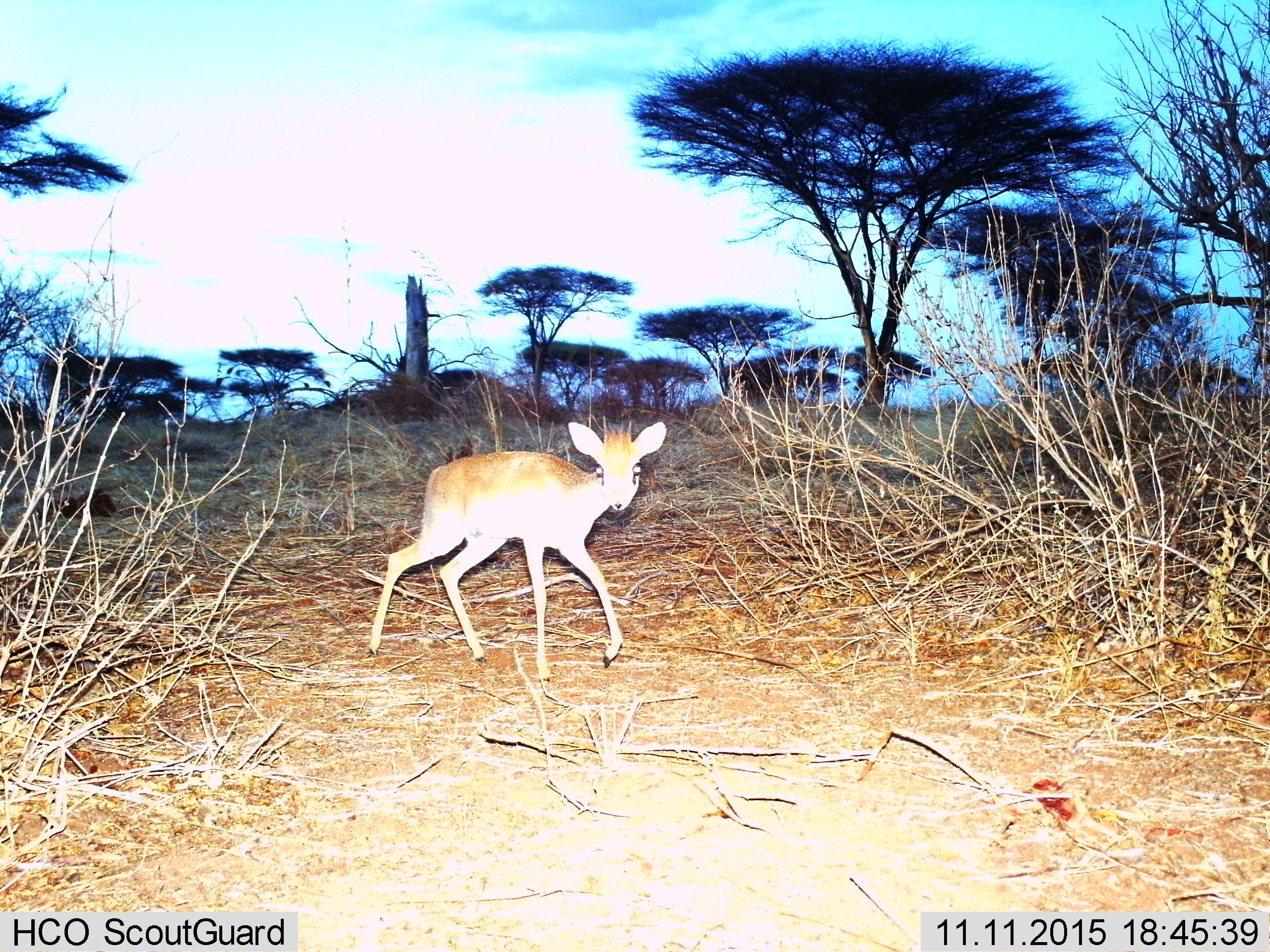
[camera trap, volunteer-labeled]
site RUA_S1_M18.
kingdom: Animalia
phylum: Chordata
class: Mammalia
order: Artiodactyla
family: Bovidae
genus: Madoqua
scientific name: Madoqua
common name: dik-dik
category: dikdik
Dikdik (dik-dik) (Madoqua), count 1. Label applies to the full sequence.